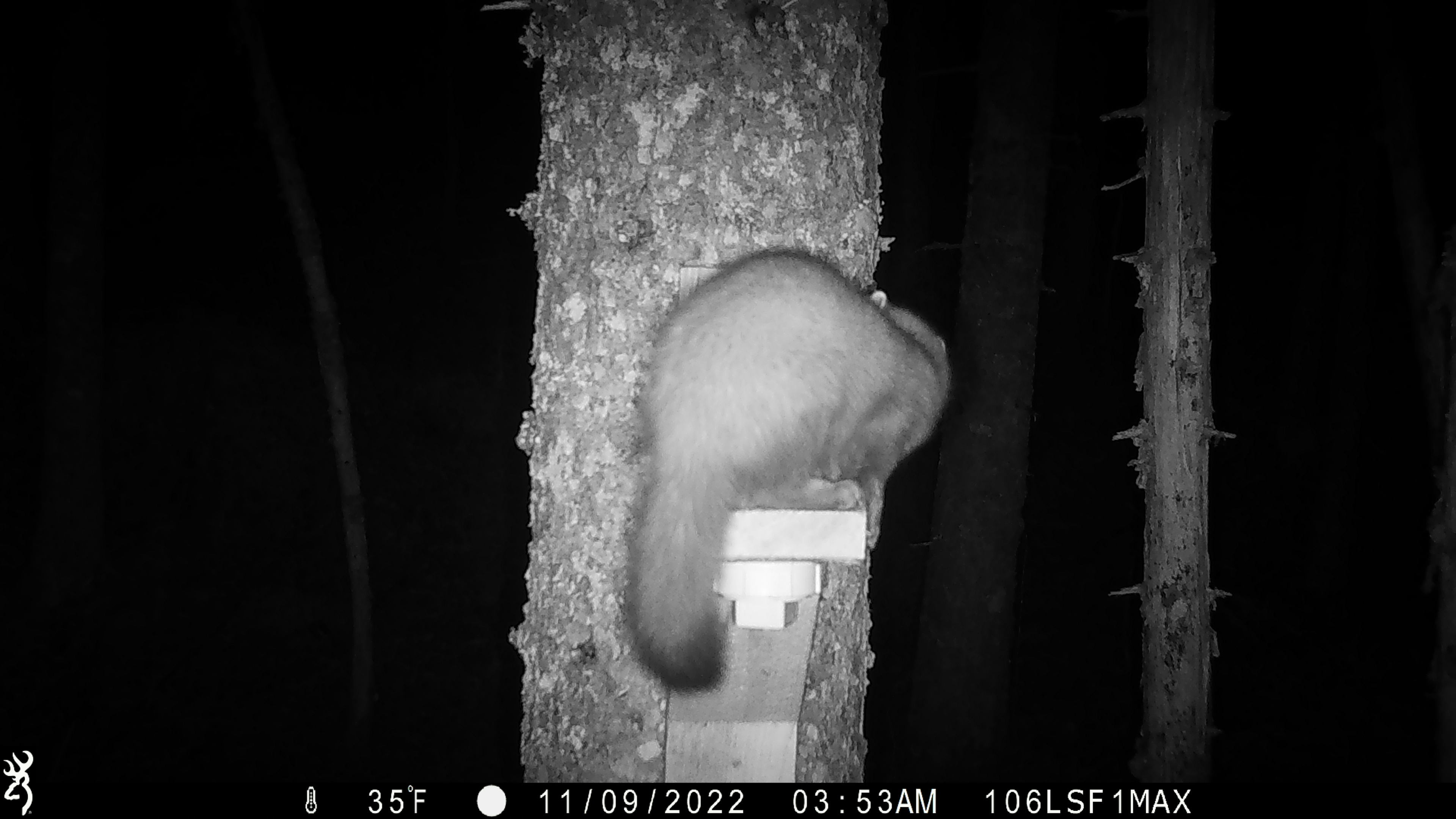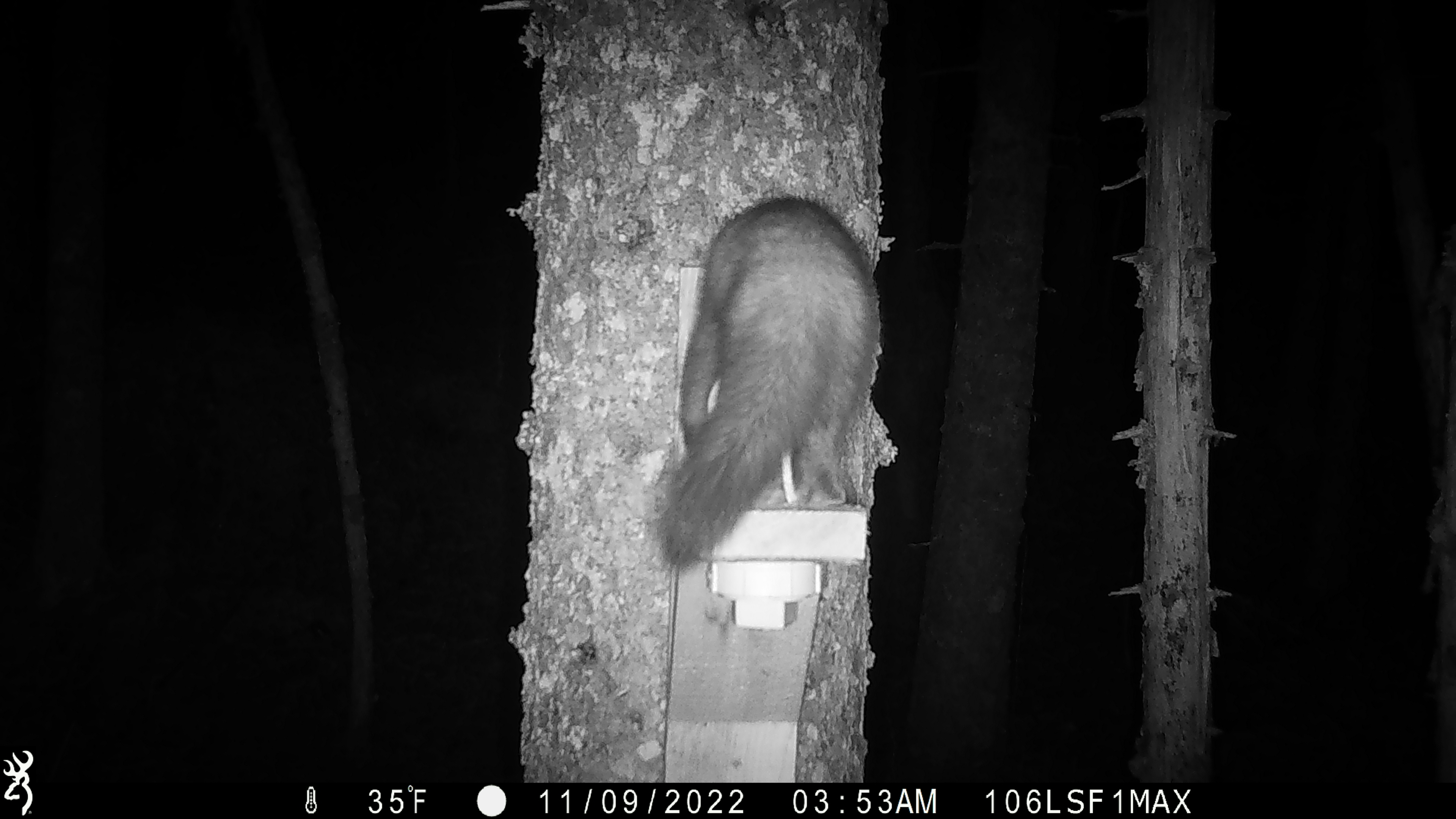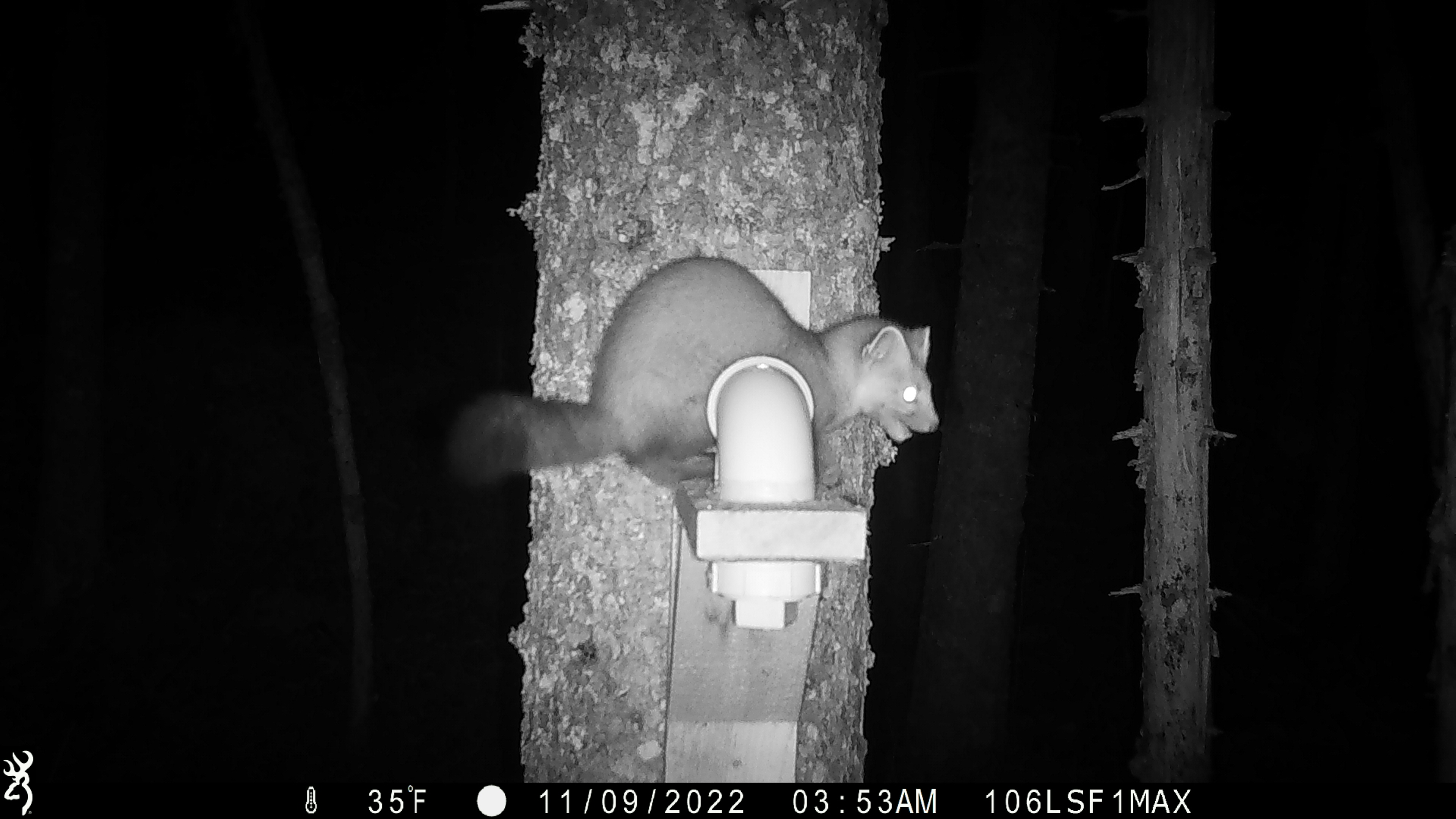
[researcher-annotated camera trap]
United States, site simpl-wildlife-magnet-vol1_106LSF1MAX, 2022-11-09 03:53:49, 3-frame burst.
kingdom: Animalia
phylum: Chordata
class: Mammalia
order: Carnivora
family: Mustelidae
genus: Martes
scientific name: Martes americana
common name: american marten